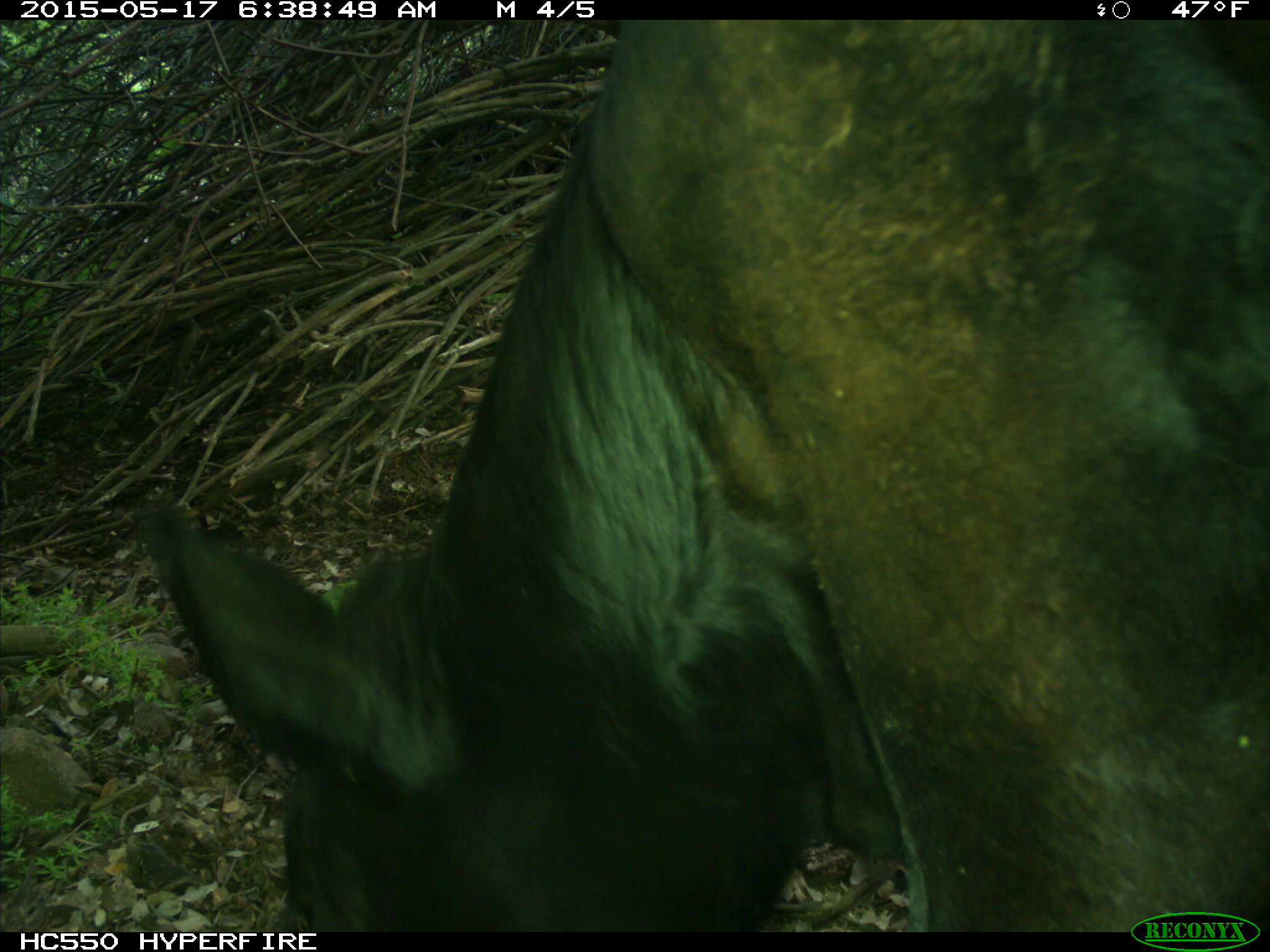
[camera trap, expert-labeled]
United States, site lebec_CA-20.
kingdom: Animalia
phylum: Chordata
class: Mammalia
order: Artiodactyla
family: Bovidae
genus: Bos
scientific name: Bos taurus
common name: domestic cow